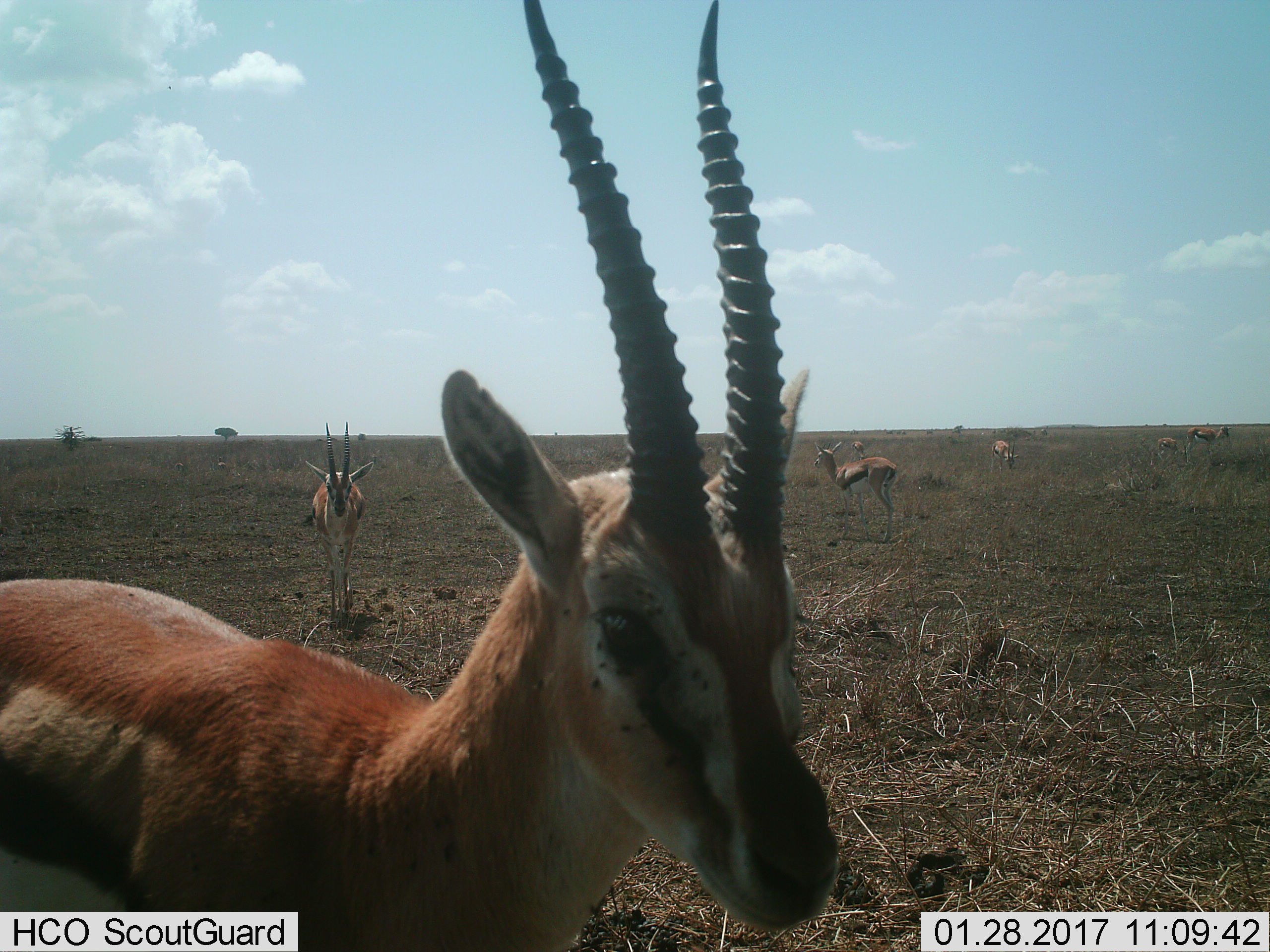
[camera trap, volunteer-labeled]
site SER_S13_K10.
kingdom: Animalia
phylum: Chordata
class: Mammalia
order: Artiodactyla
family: Bovidae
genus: Eudorcas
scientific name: Eudorcas thomsonii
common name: thomson's gazelle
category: gazellethomsons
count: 7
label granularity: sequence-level